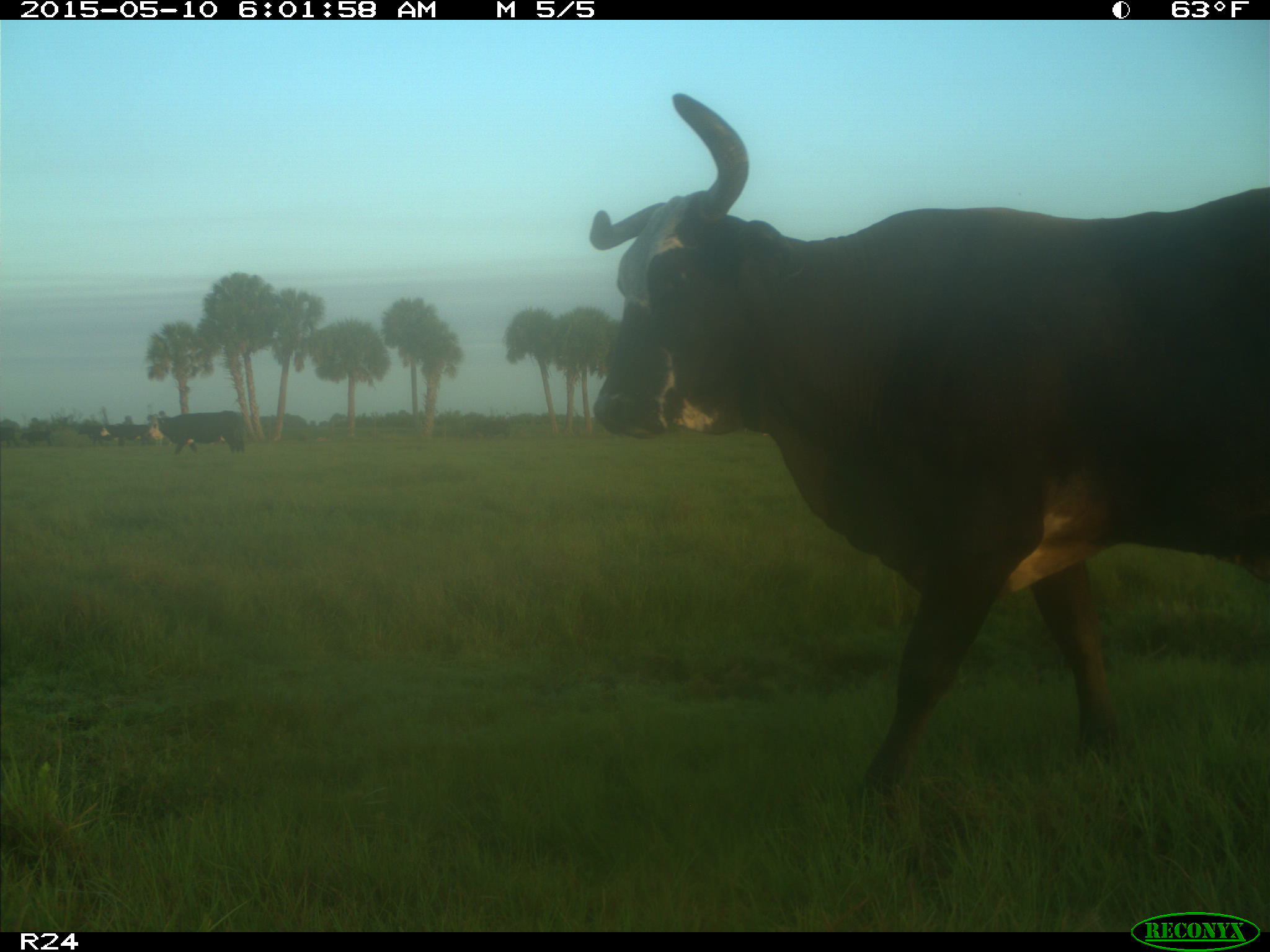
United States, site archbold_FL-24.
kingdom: Animalia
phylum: Chordata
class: Mammalia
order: Artiodactyla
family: Bovidae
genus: Bos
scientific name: Bos taurus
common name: domestic cow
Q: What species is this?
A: Bos taurus (domestic cow).